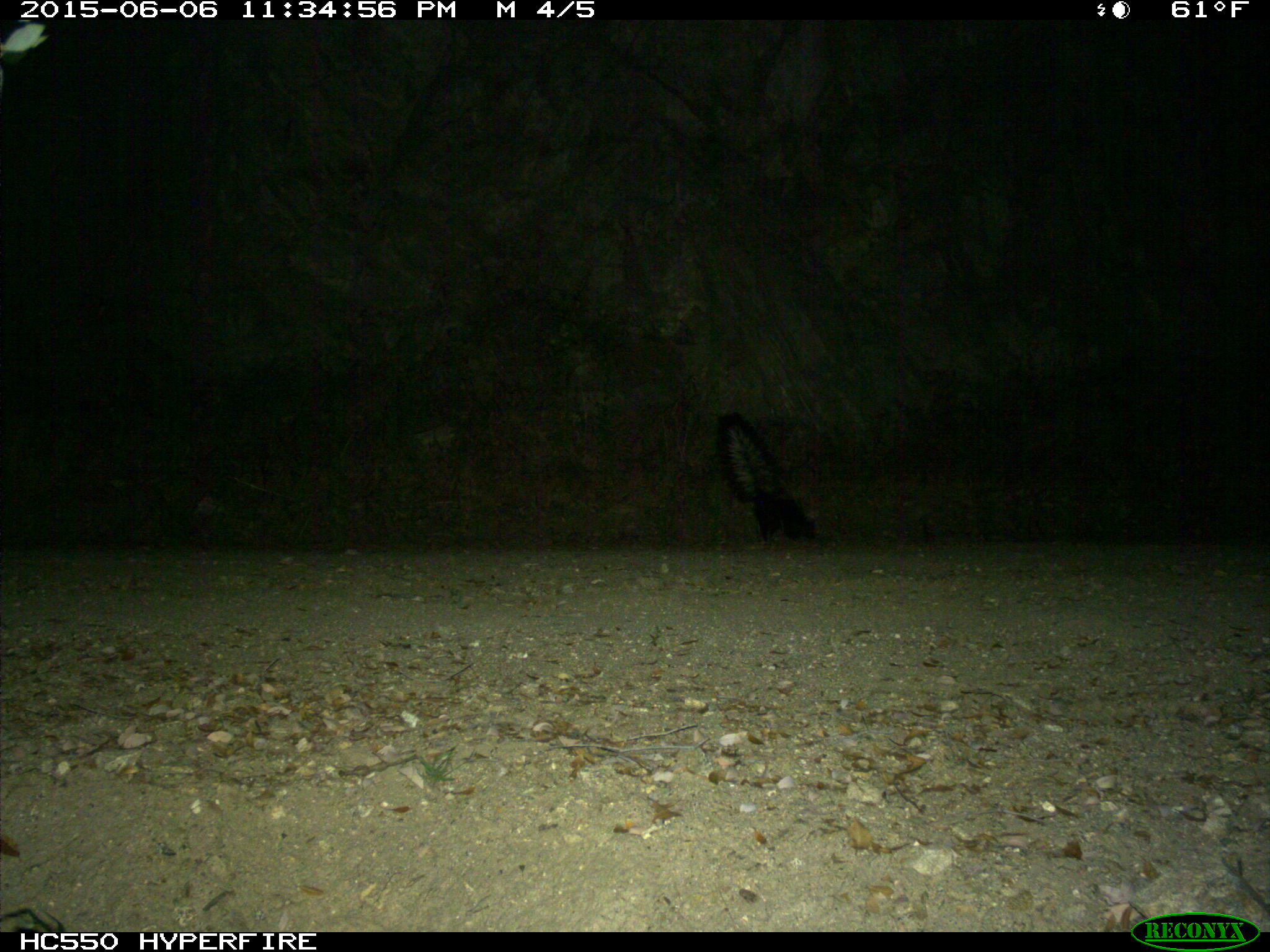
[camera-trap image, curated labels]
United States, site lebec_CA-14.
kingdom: Animalia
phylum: Chordata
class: Mammalia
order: Carnivora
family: Mephitidae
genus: Mephitis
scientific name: Mephitis mephitis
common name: striped skunk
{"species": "Mephitis mephitis (striped skunk)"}